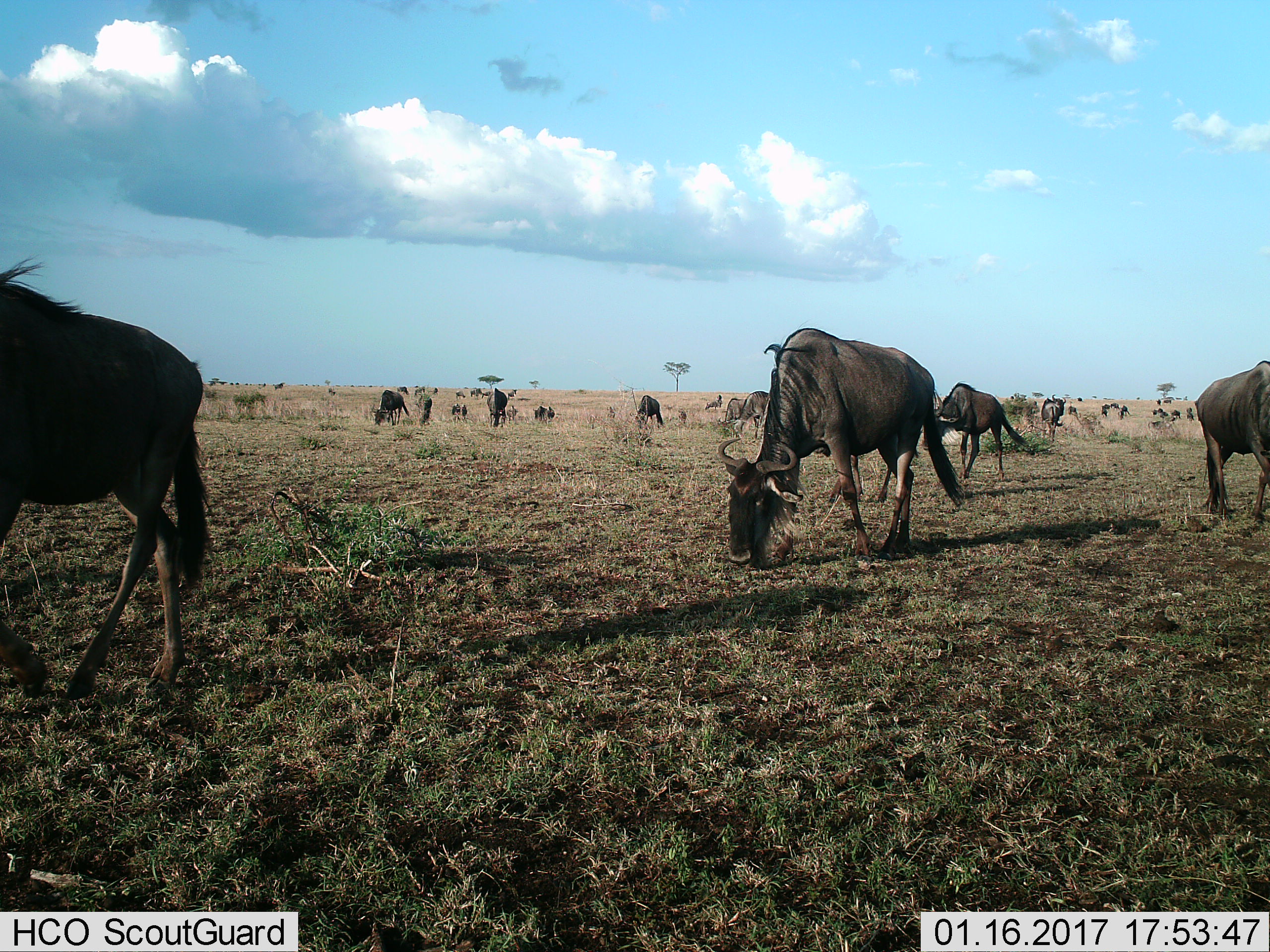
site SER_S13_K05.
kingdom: Animalia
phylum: Chordata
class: Mammalia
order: Artiodactyla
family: Bovidae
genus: Connochaetes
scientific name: Connochaetes taurinus taurinus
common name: blue wildebeest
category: wildebeestblue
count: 11-50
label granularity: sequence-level